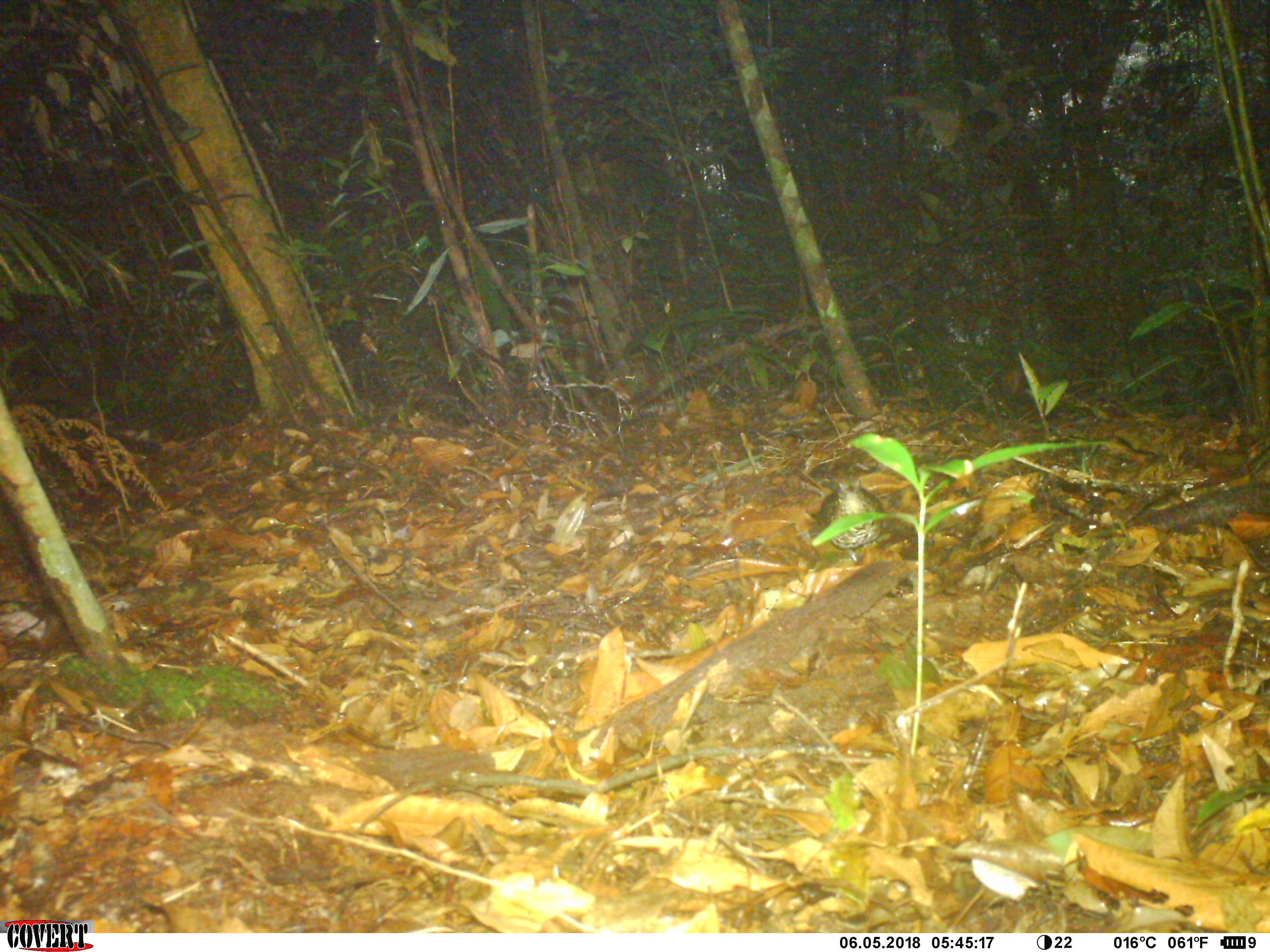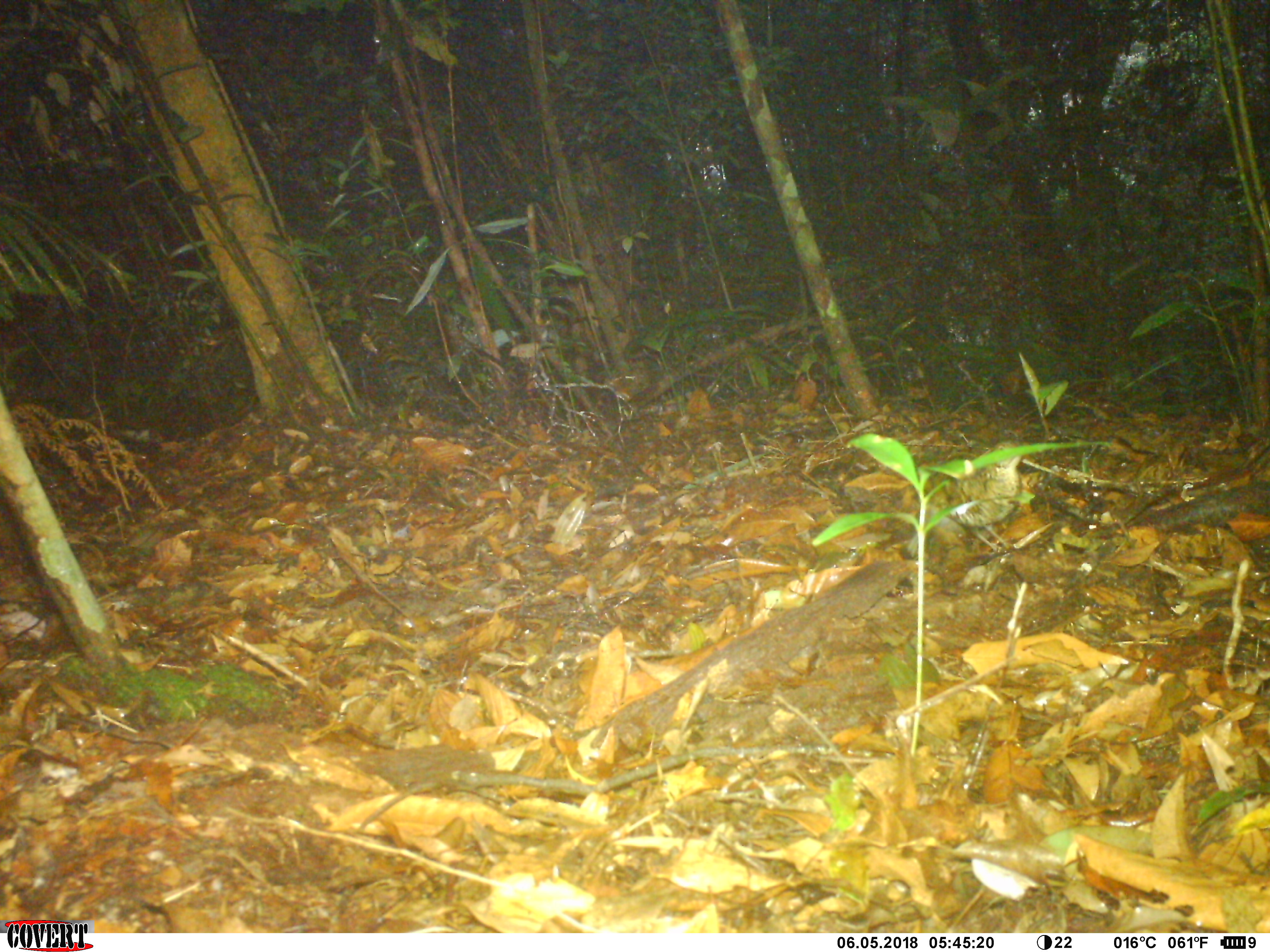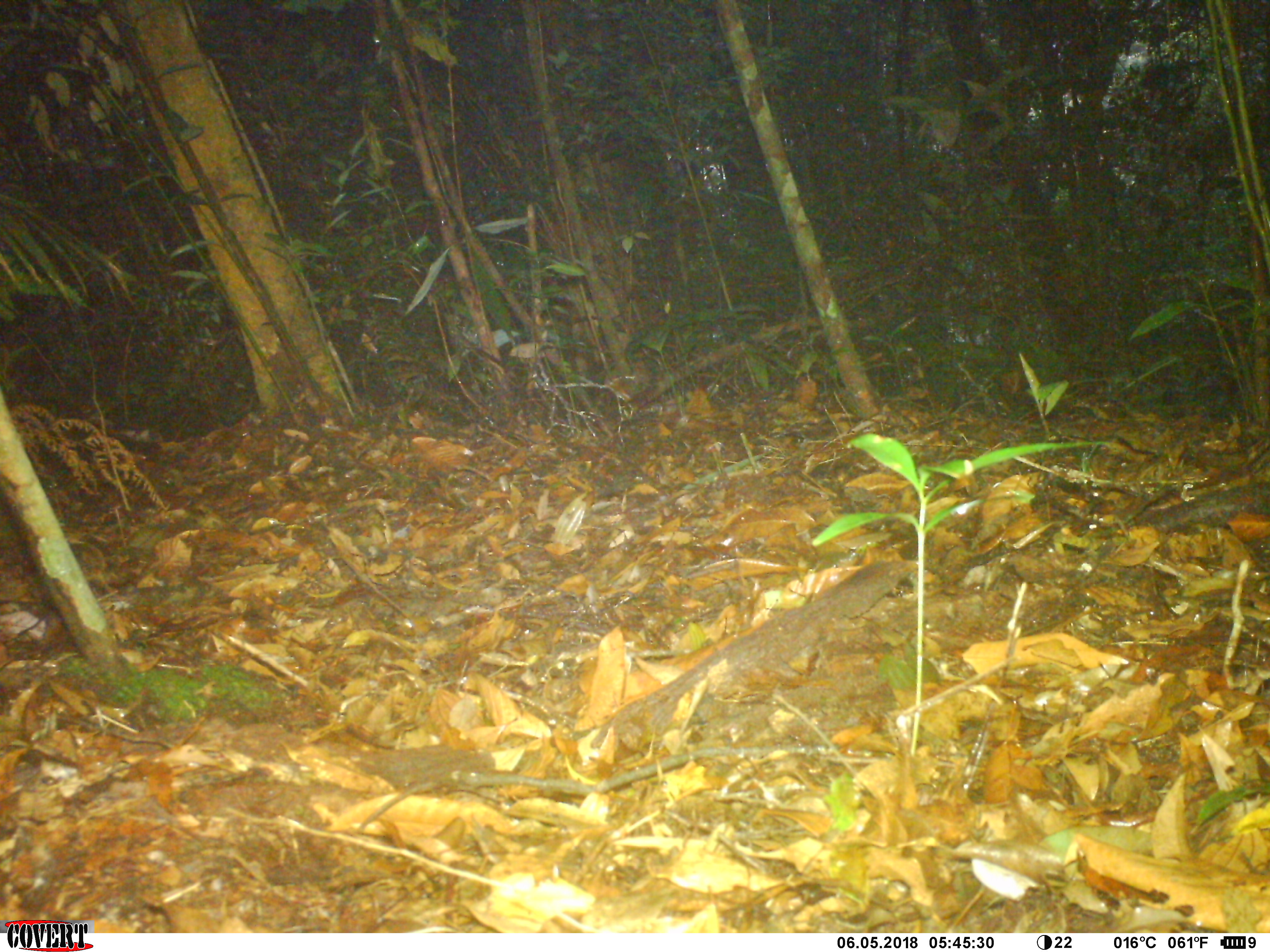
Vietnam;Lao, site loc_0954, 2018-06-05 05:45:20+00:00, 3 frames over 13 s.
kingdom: Animalia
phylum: Chordata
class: Aves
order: Passeriformes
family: Turdidae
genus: Zoothera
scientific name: Zoothera dauma dauma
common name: scaly thrush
Scaly thrush (Zoothera dauma dauma). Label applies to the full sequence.